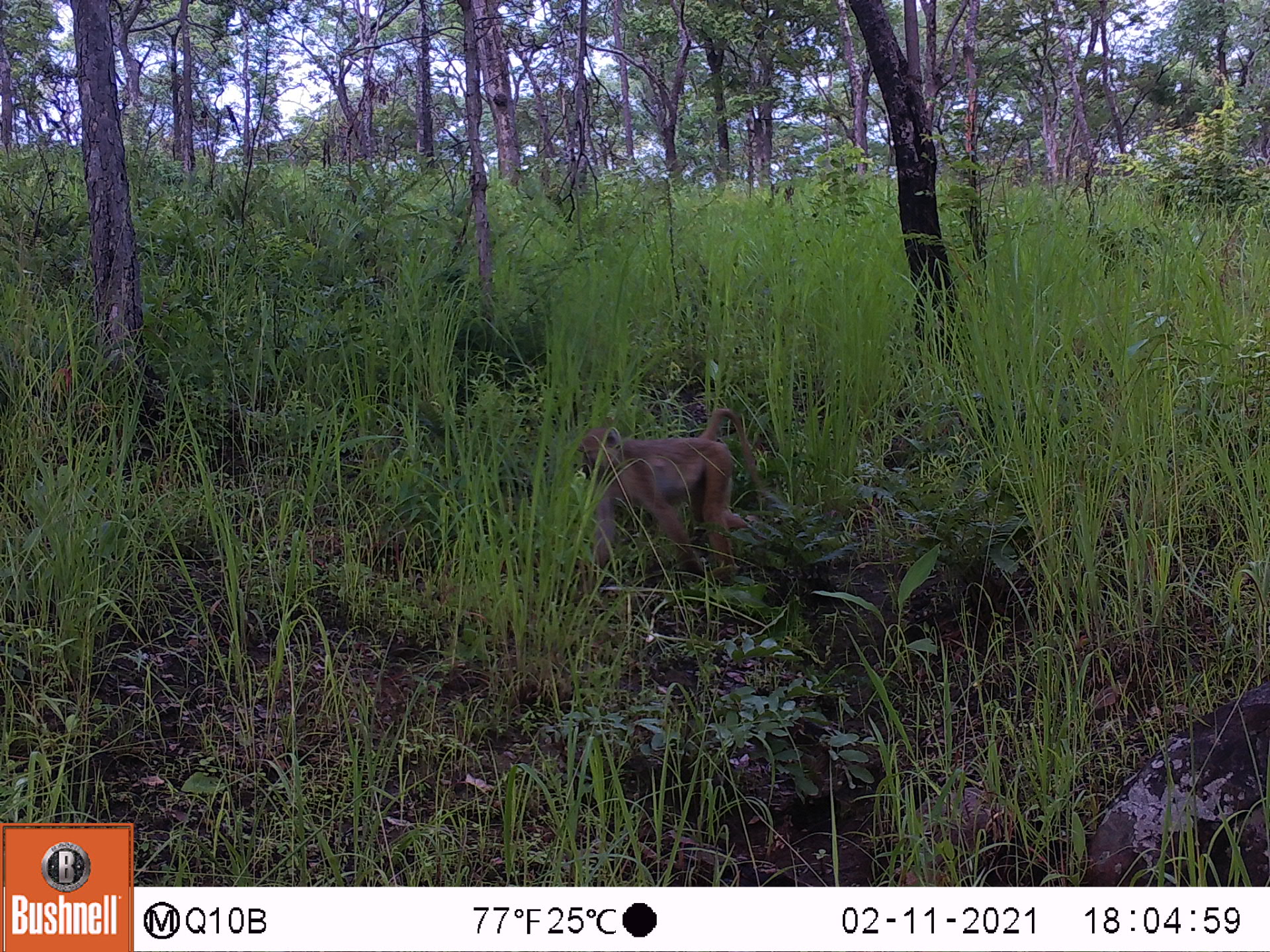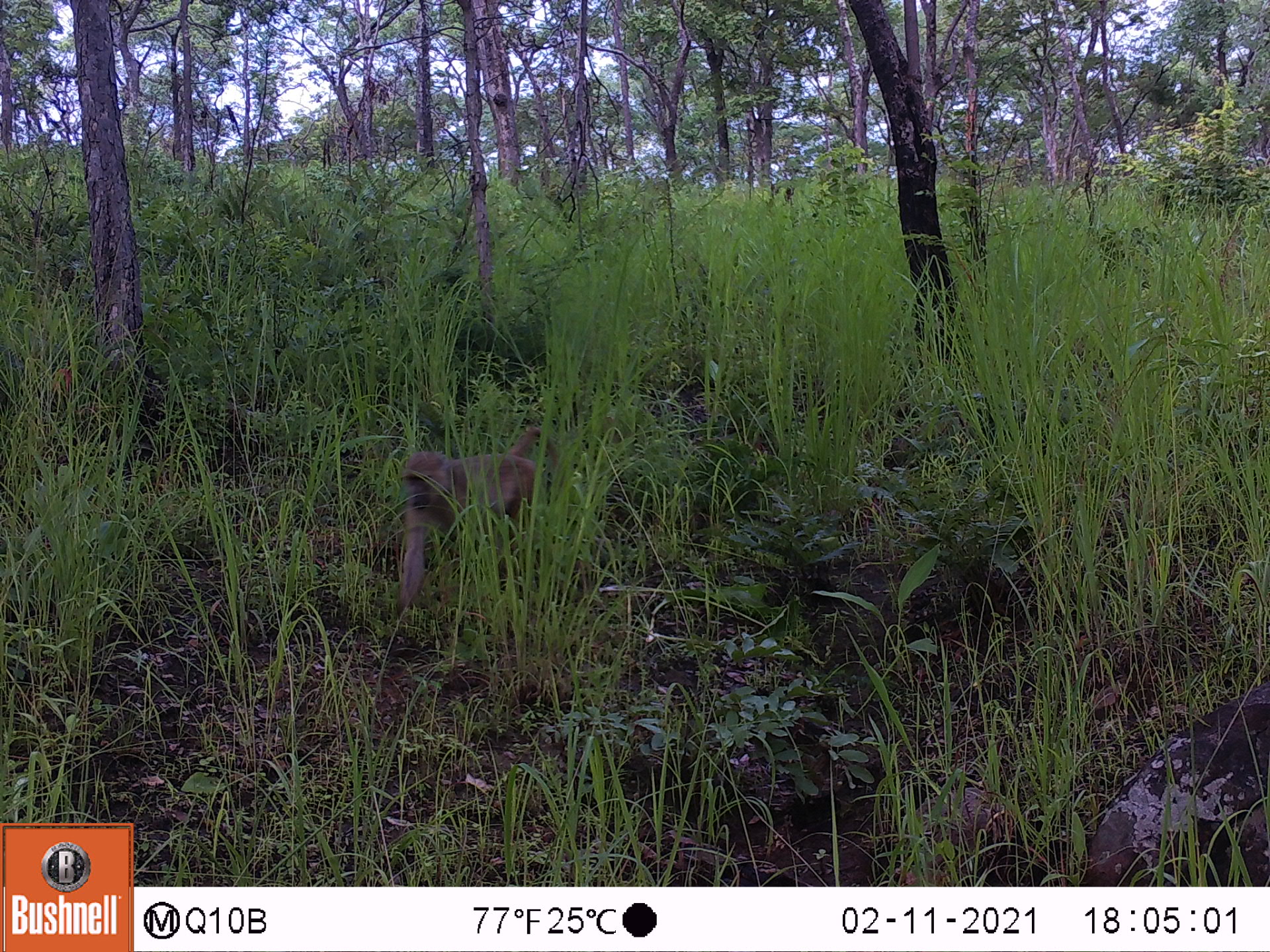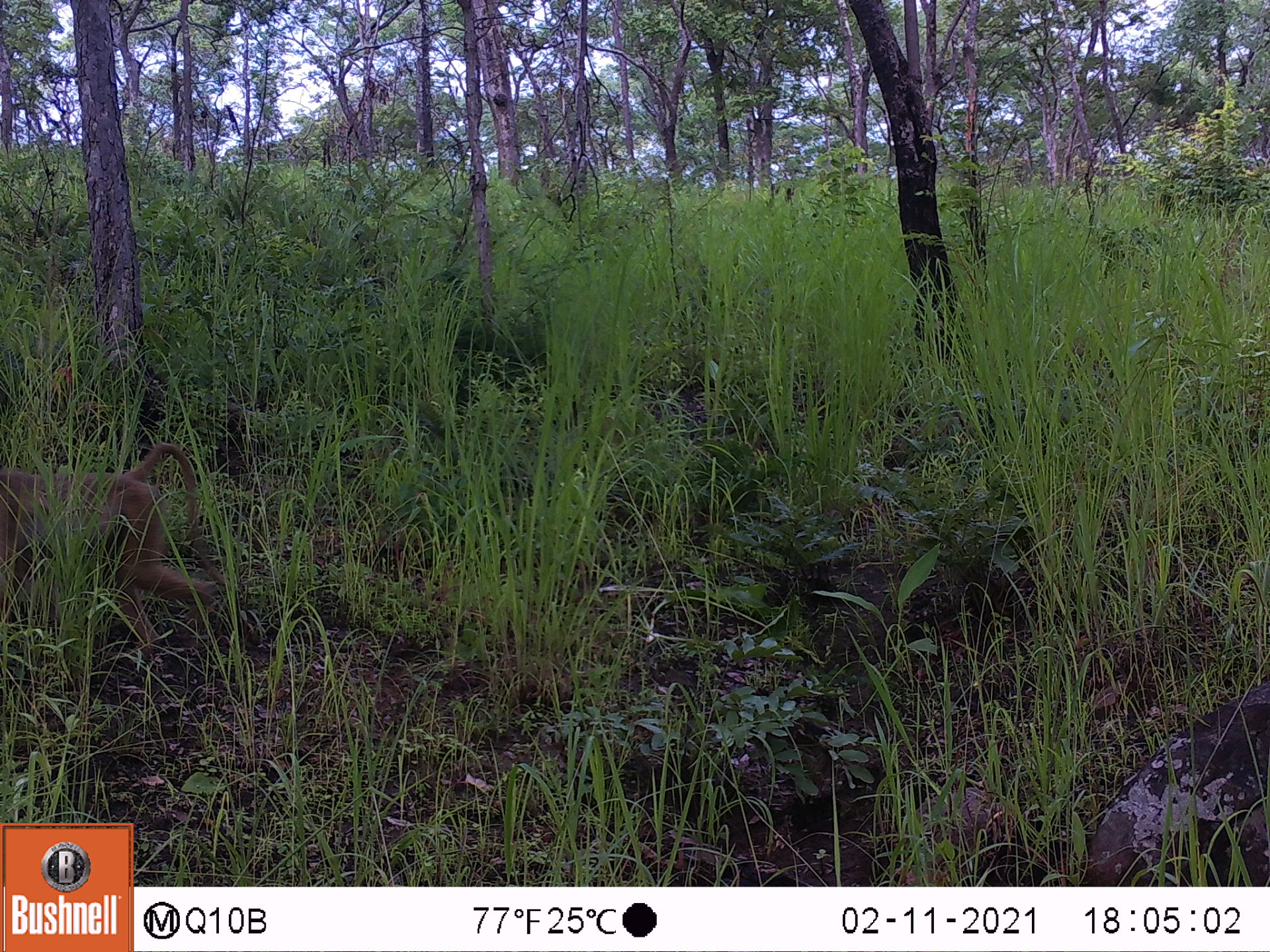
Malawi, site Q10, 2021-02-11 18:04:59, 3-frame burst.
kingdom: Animalia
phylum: Chordata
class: Mammalia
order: Primates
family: Cercopithecidae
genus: Papio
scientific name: Papio cynocephalus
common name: yellow baboon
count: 1